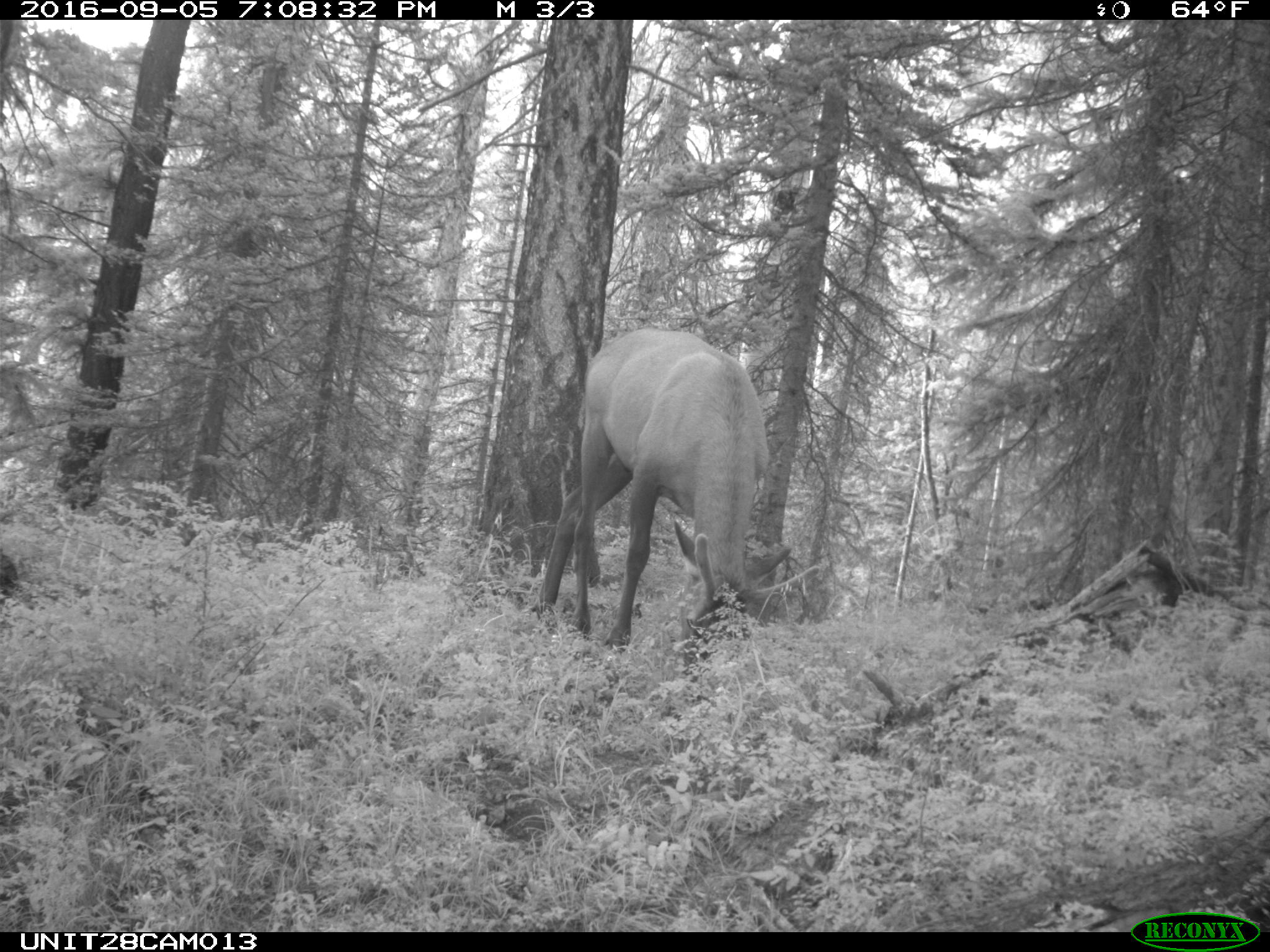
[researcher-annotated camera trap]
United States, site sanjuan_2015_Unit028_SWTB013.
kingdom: Animalia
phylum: Chordata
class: Mammalia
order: Artiodactyla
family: Cervidae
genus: Cervus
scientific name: Cervus elaphus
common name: red deer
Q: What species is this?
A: Cervus elaphus (red deer).